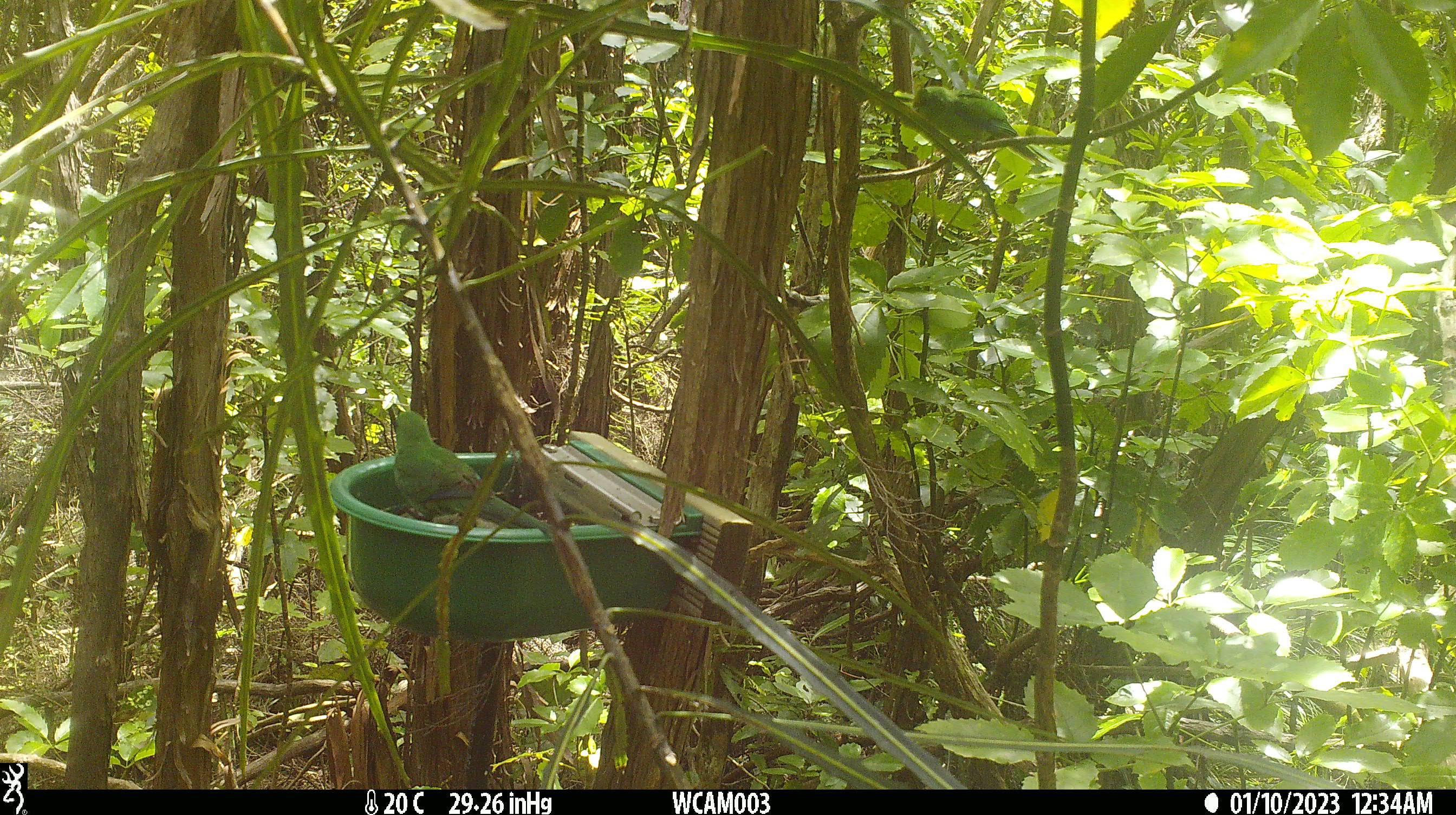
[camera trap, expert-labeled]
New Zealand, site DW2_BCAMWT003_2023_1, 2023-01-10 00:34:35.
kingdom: Animalia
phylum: Chordata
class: Aves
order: Psittaciformes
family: Psittaculidae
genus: Cyanoramphus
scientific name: Cyanoramphus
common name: parakeet